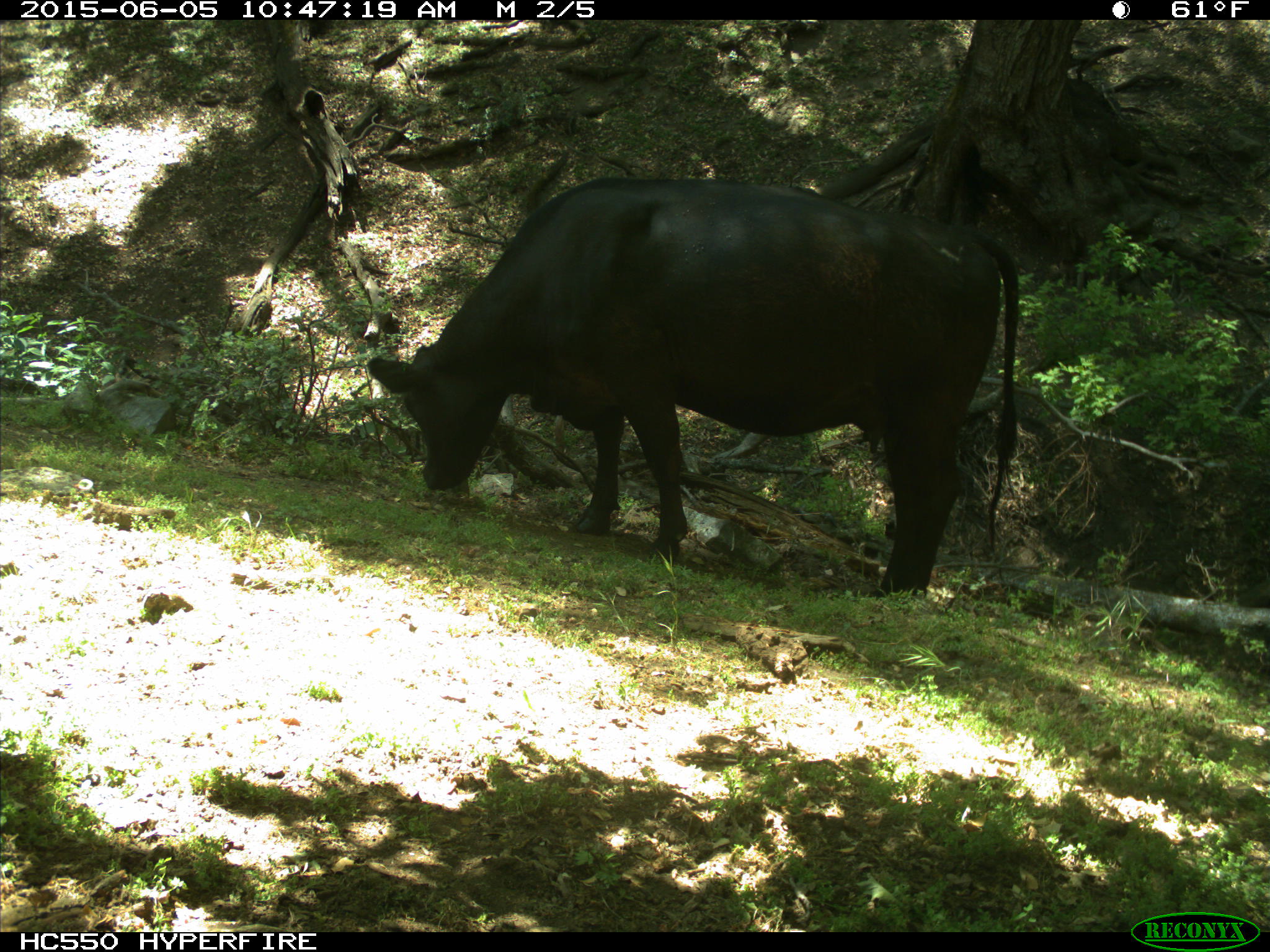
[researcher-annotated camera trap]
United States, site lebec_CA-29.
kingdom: Animalia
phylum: Chordata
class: Mammalia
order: Artiodactyla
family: Bovidae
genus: Bos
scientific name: Bos taurus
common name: domestic cow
Bos taurus (domestic cow).